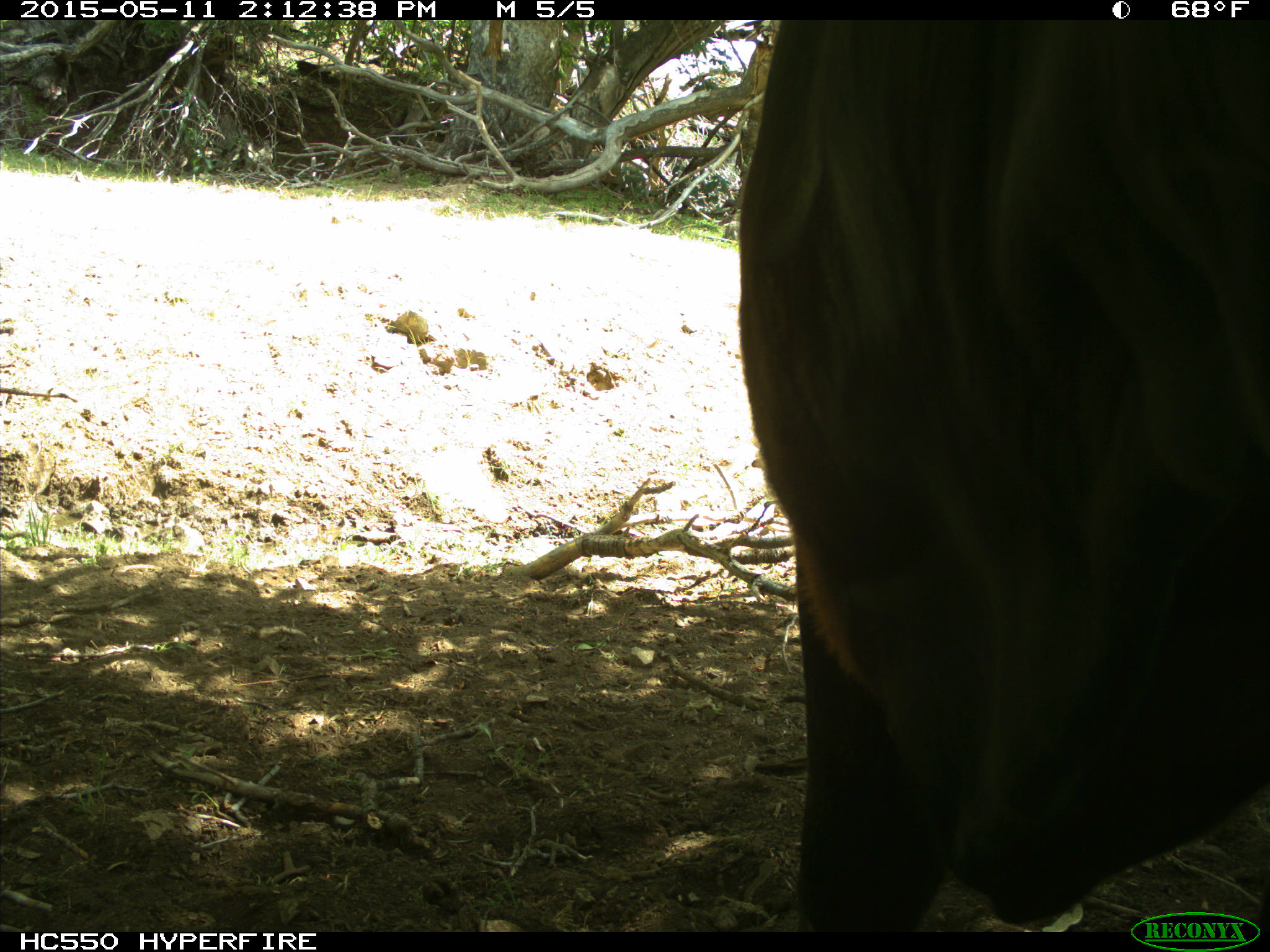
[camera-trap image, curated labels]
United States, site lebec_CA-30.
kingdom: Animalia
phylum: Chordata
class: Mammalia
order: Artiodactyla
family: Bovidae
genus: Bos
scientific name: Bos taurus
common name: domestic cow